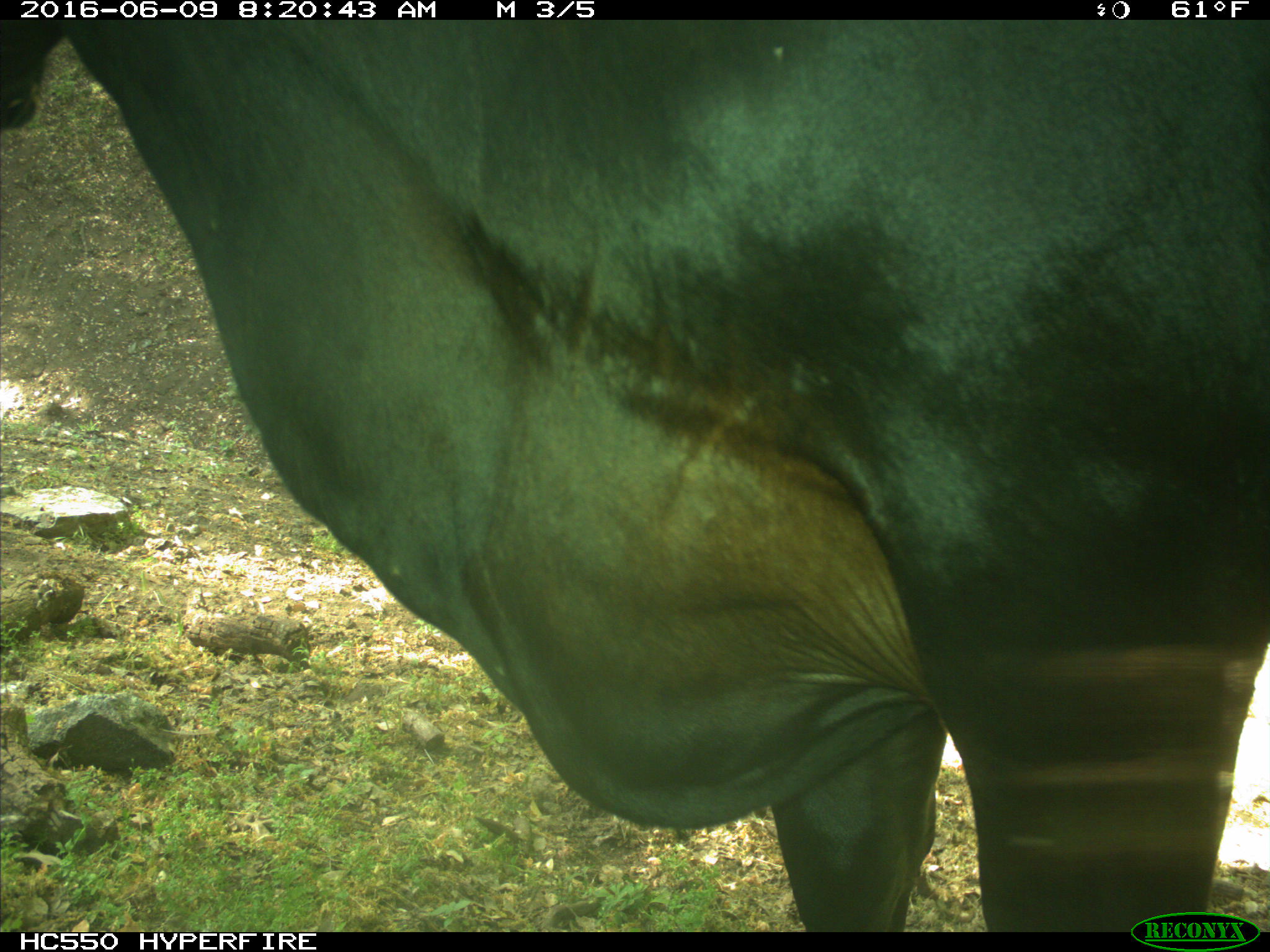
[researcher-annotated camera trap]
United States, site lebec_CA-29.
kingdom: Animalia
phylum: Chordata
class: Mammalia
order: Artiodactyla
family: Bovidae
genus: Bos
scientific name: Bos taurus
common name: domestic cow